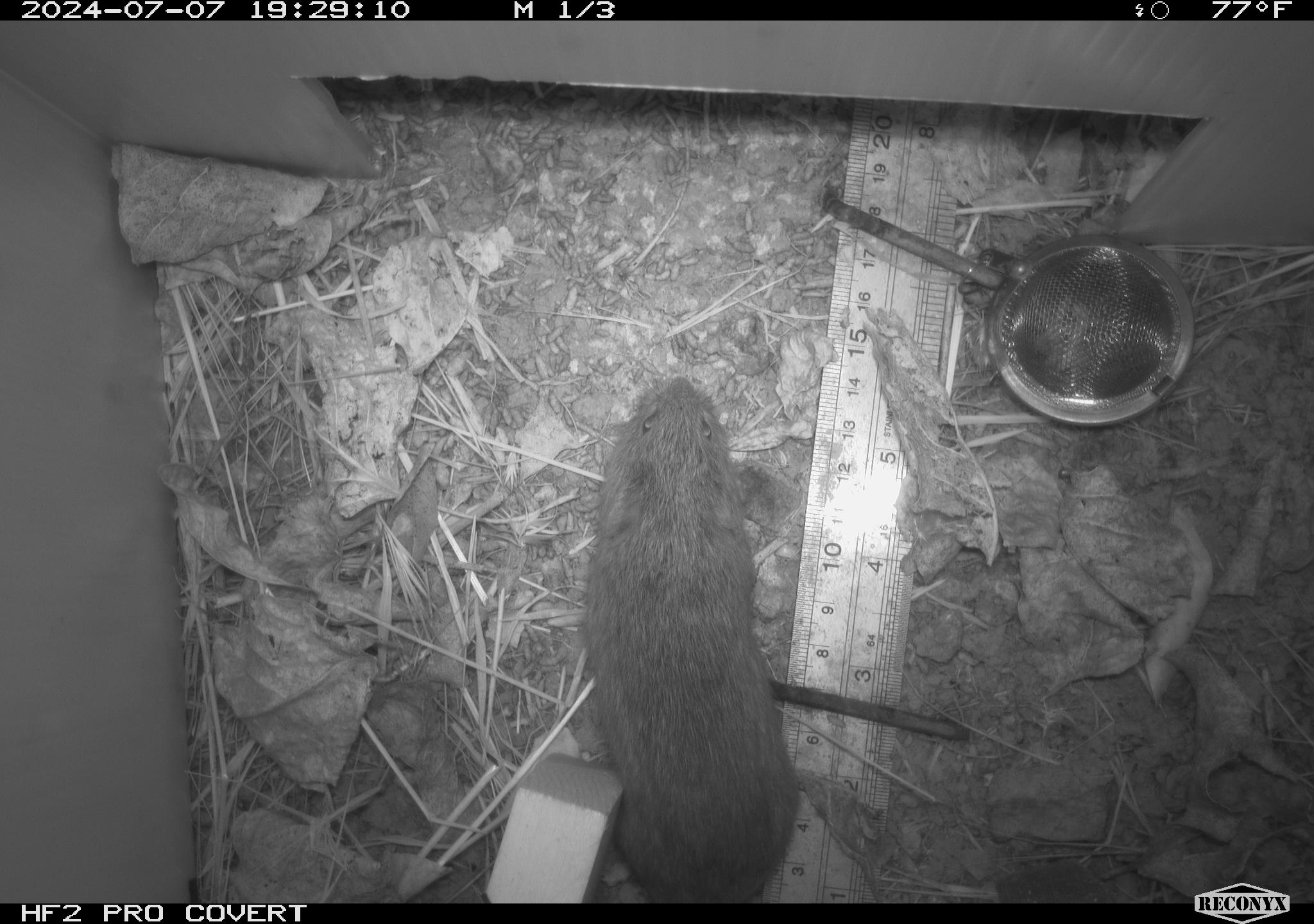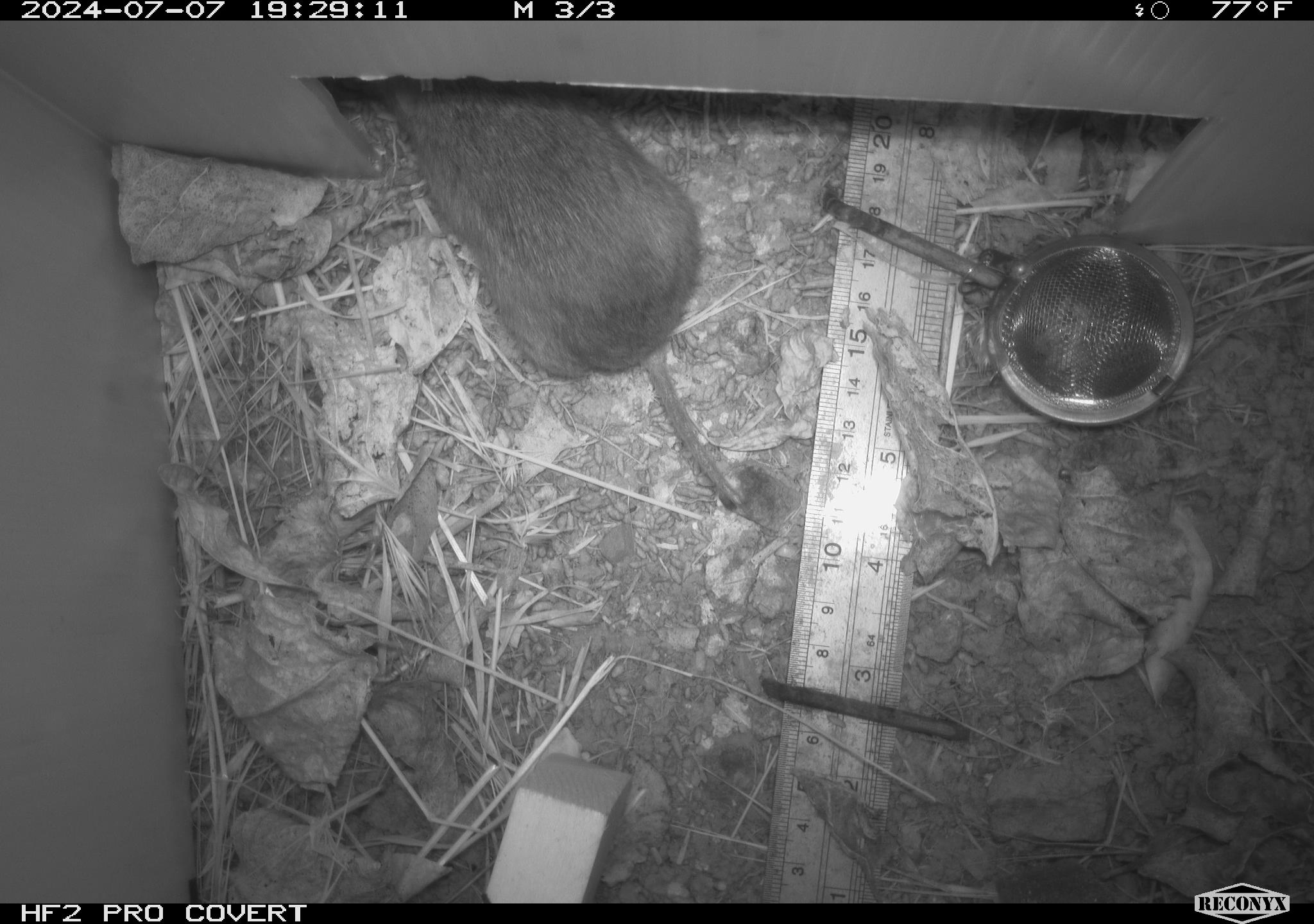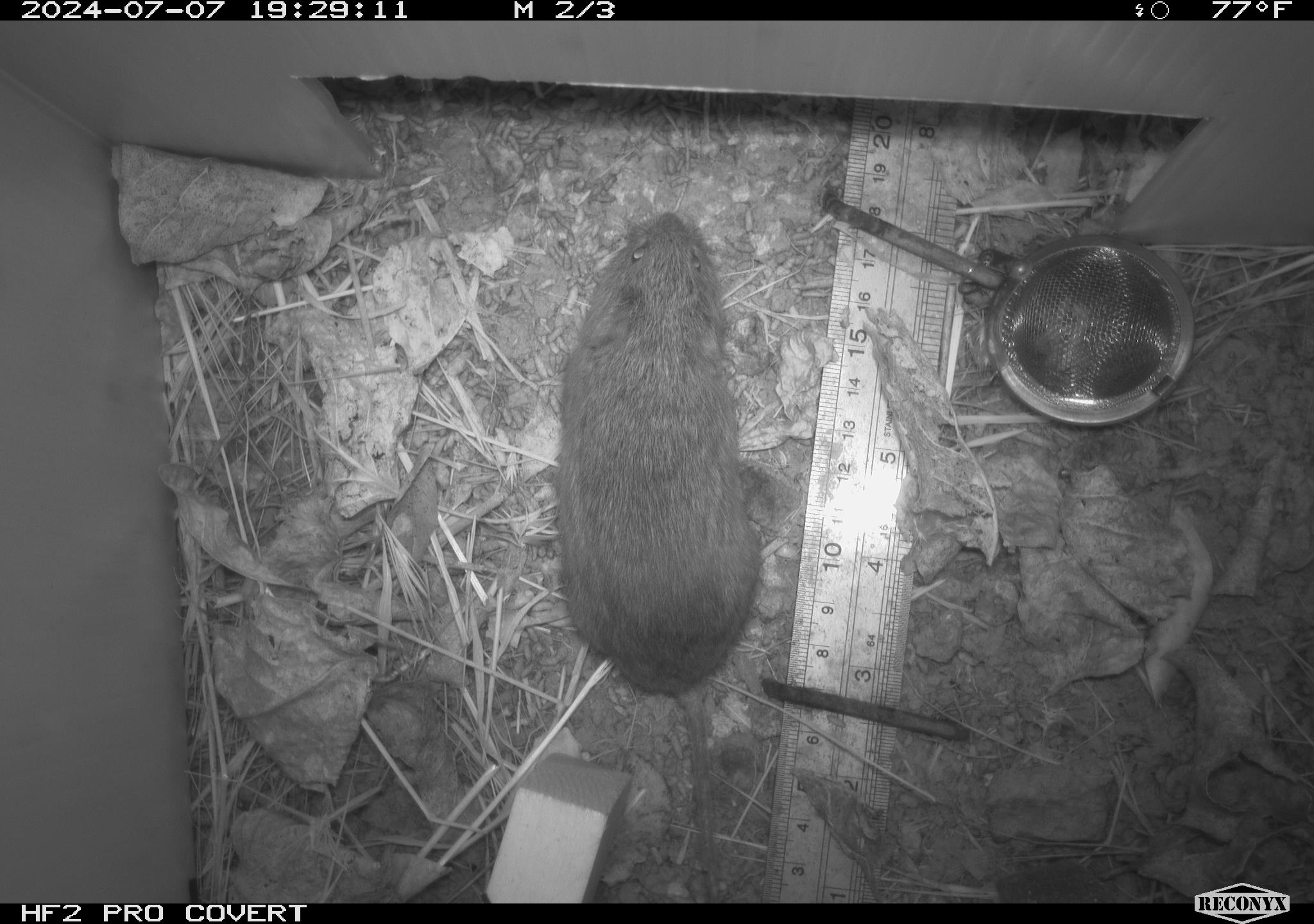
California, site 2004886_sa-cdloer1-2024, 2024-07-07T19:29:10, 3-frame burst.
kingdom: Animalia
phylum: Chordata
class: Mammalia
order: Rodentia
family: Cricetidae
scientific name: Arvicolinae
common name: voles, lemmings, and muskrats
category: arvicolinae subfamily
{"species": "arvicolinae subfamily (voles, lemmings, and muskrats) (Arvicolinae)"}